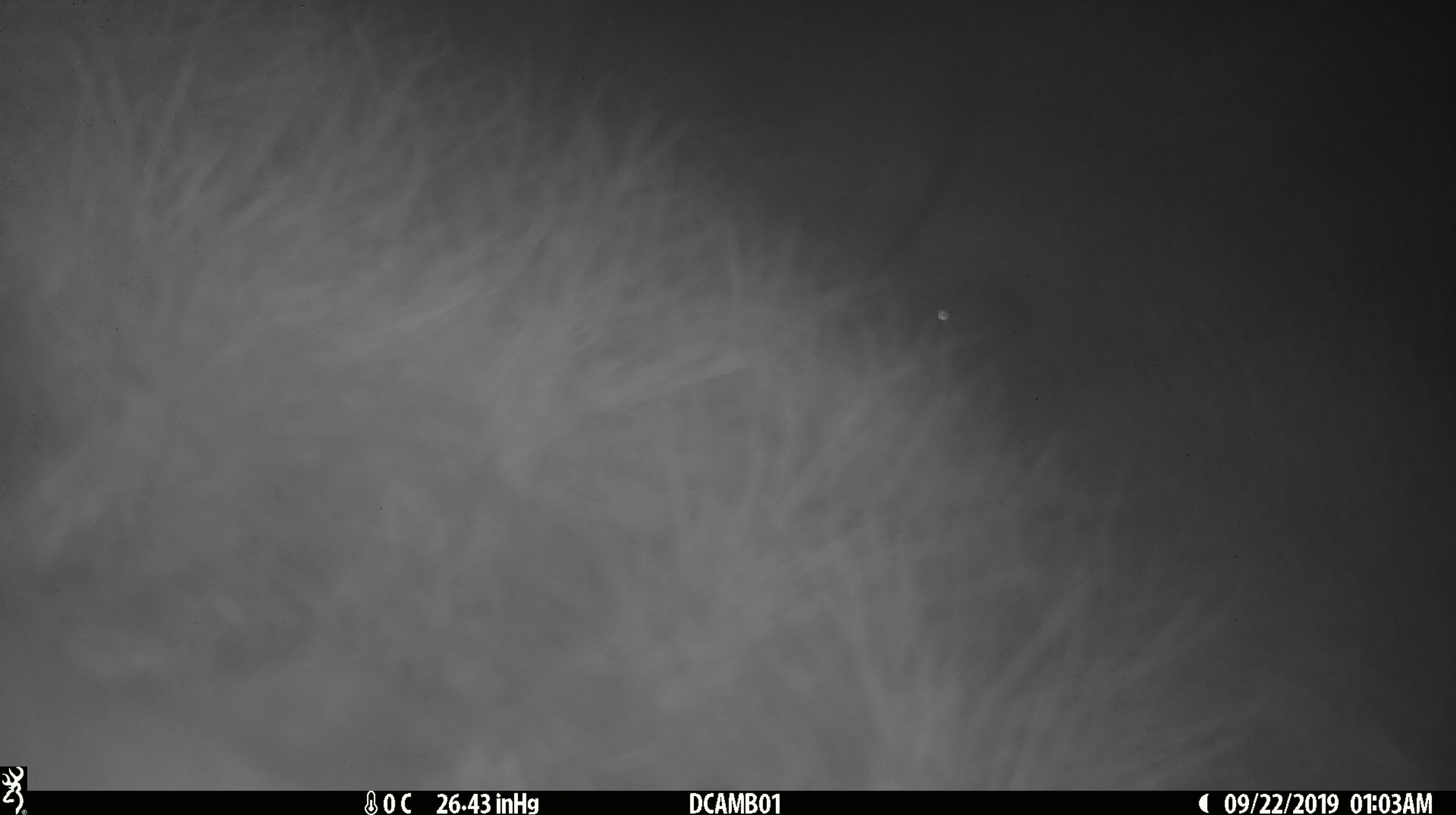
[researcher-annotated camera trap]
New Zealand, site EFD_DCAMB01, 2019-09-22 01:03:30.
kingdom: Animalia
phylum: Chordata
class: Mammalia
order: Rodentia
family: Muridae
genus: Mus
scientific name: Mus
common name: mouse